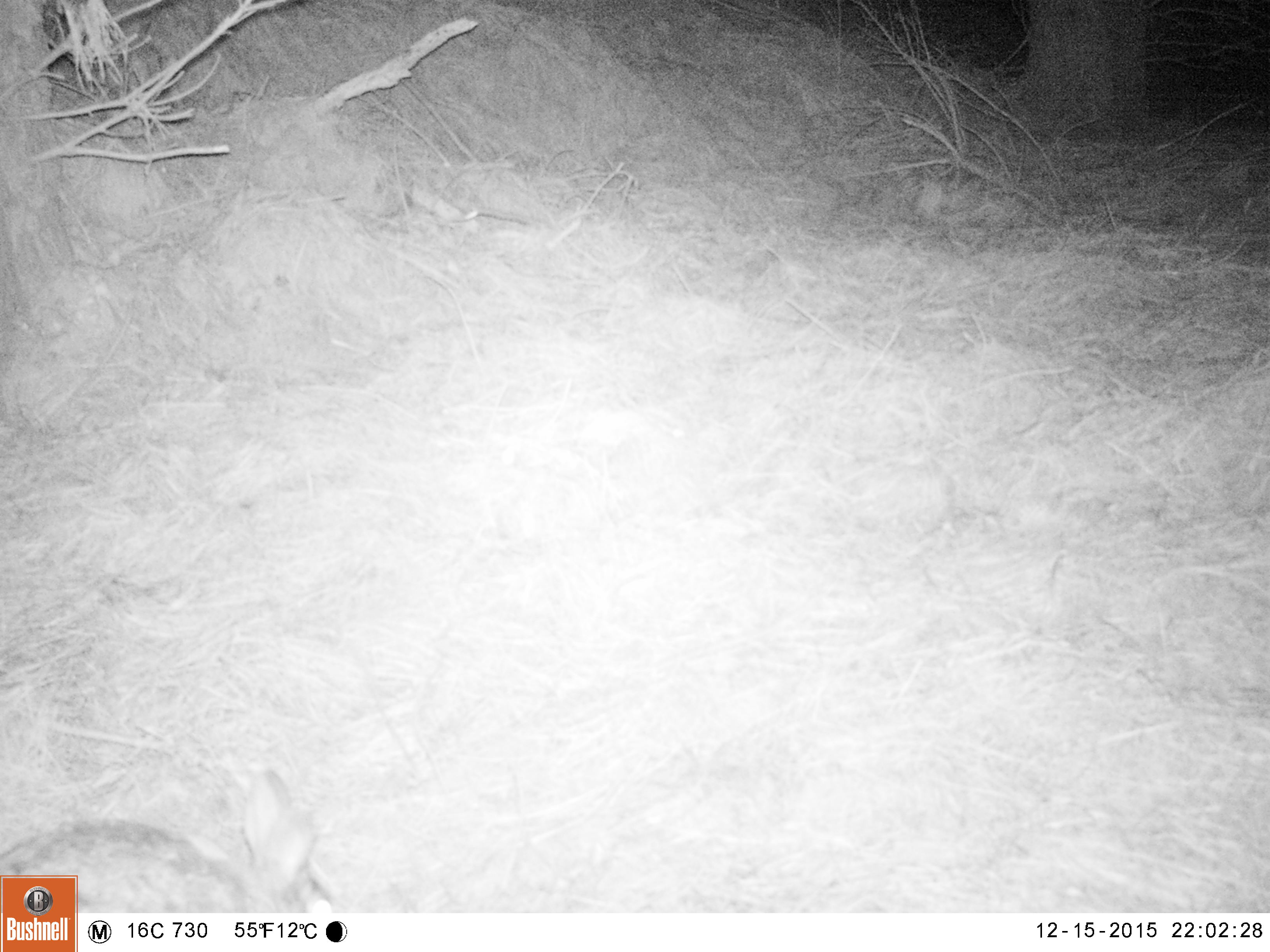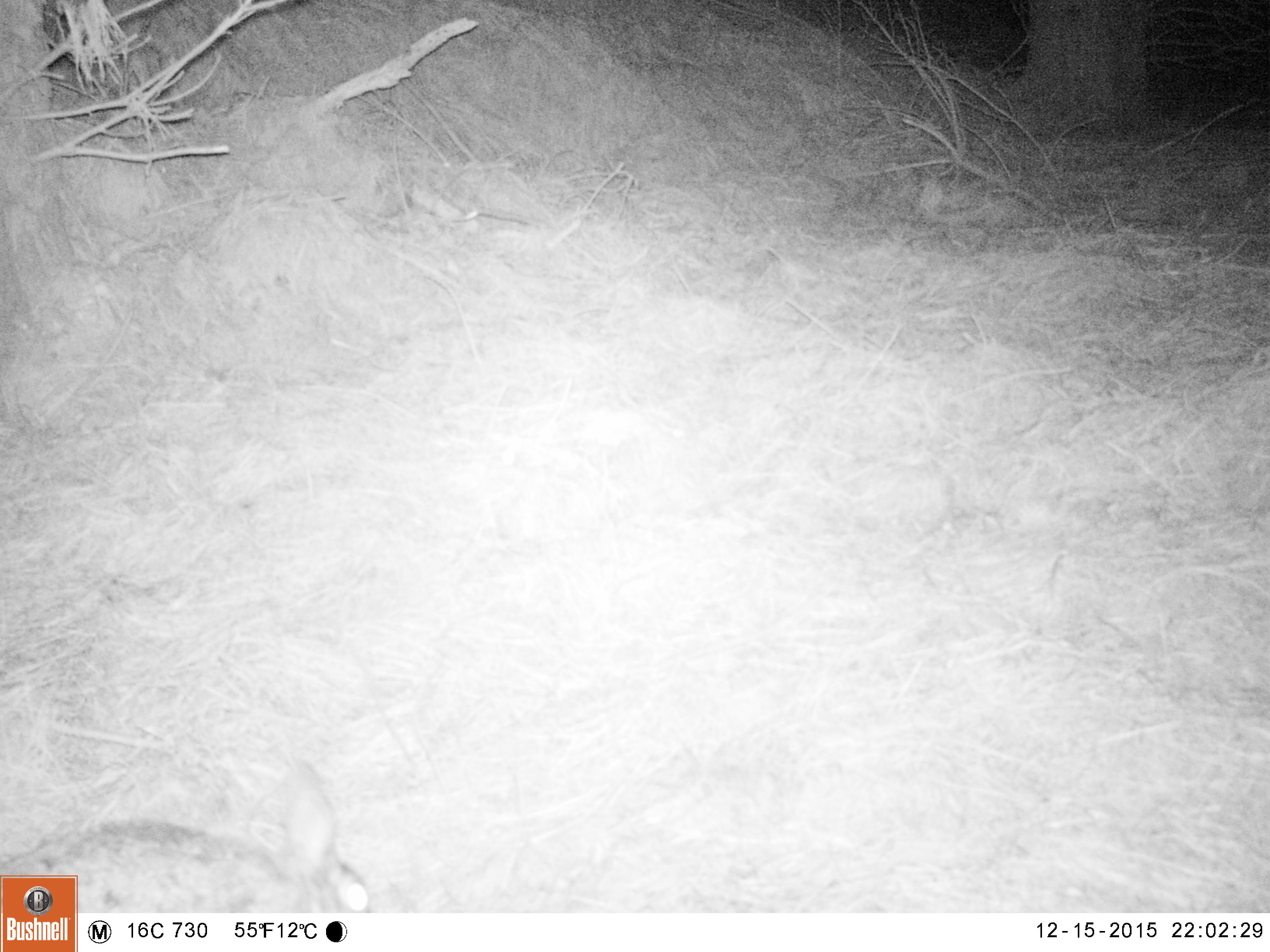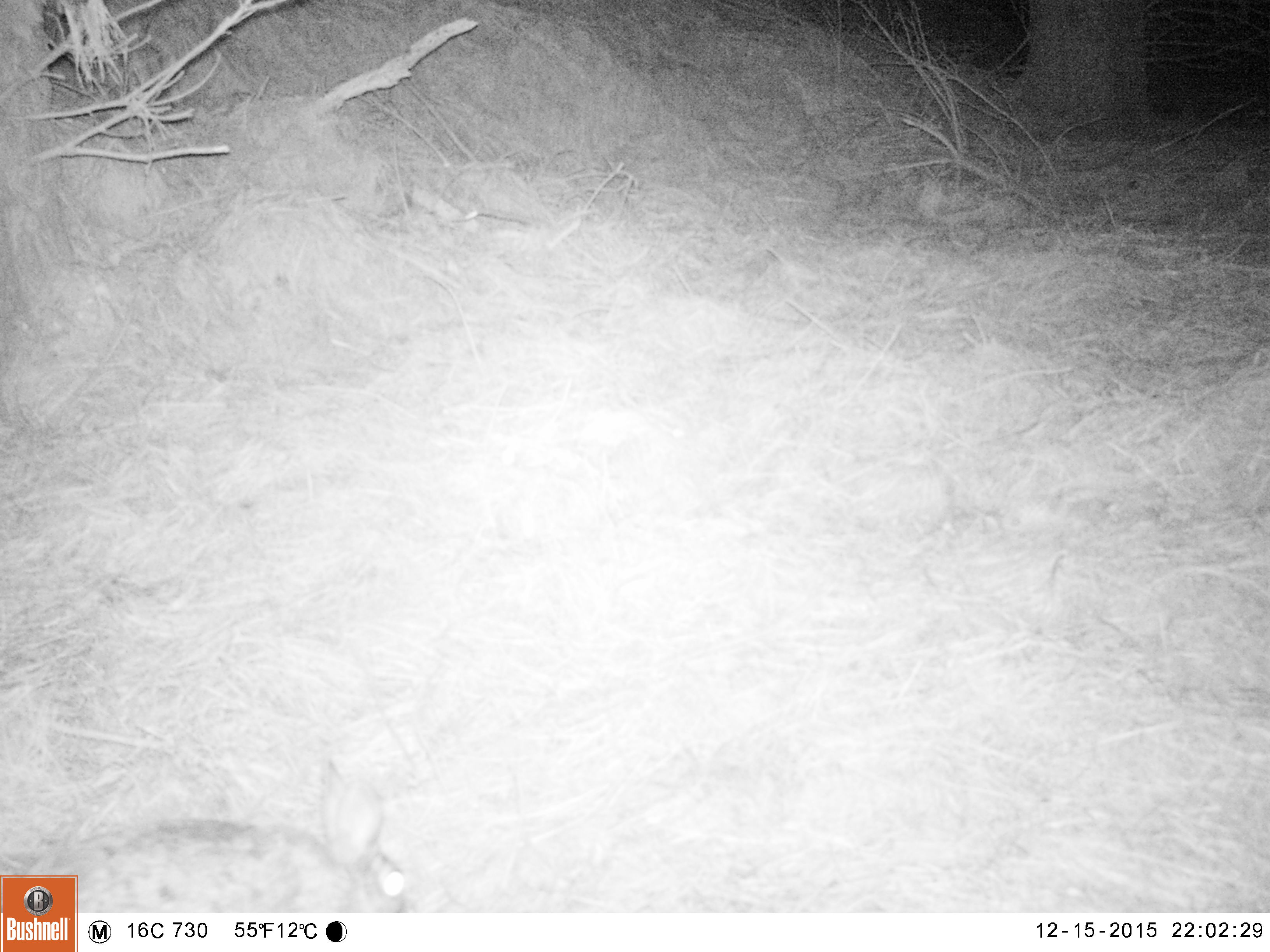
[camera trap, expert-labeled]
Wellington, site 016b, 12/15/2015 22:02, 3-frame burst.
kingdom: Animalia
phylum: Chordata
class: Mammalia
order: Lagomorpha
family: Leporidae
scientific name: Leporidae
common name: rabbit